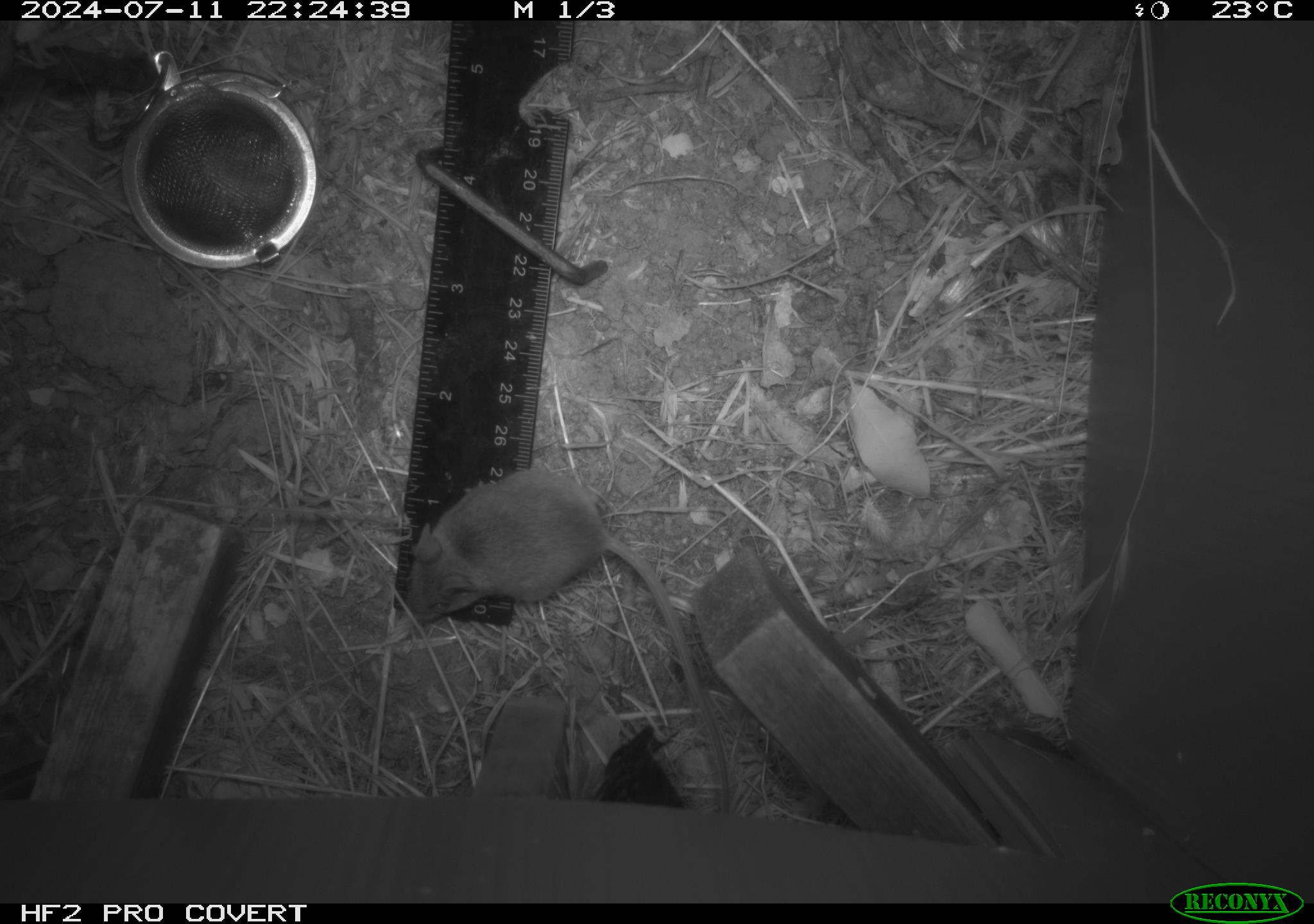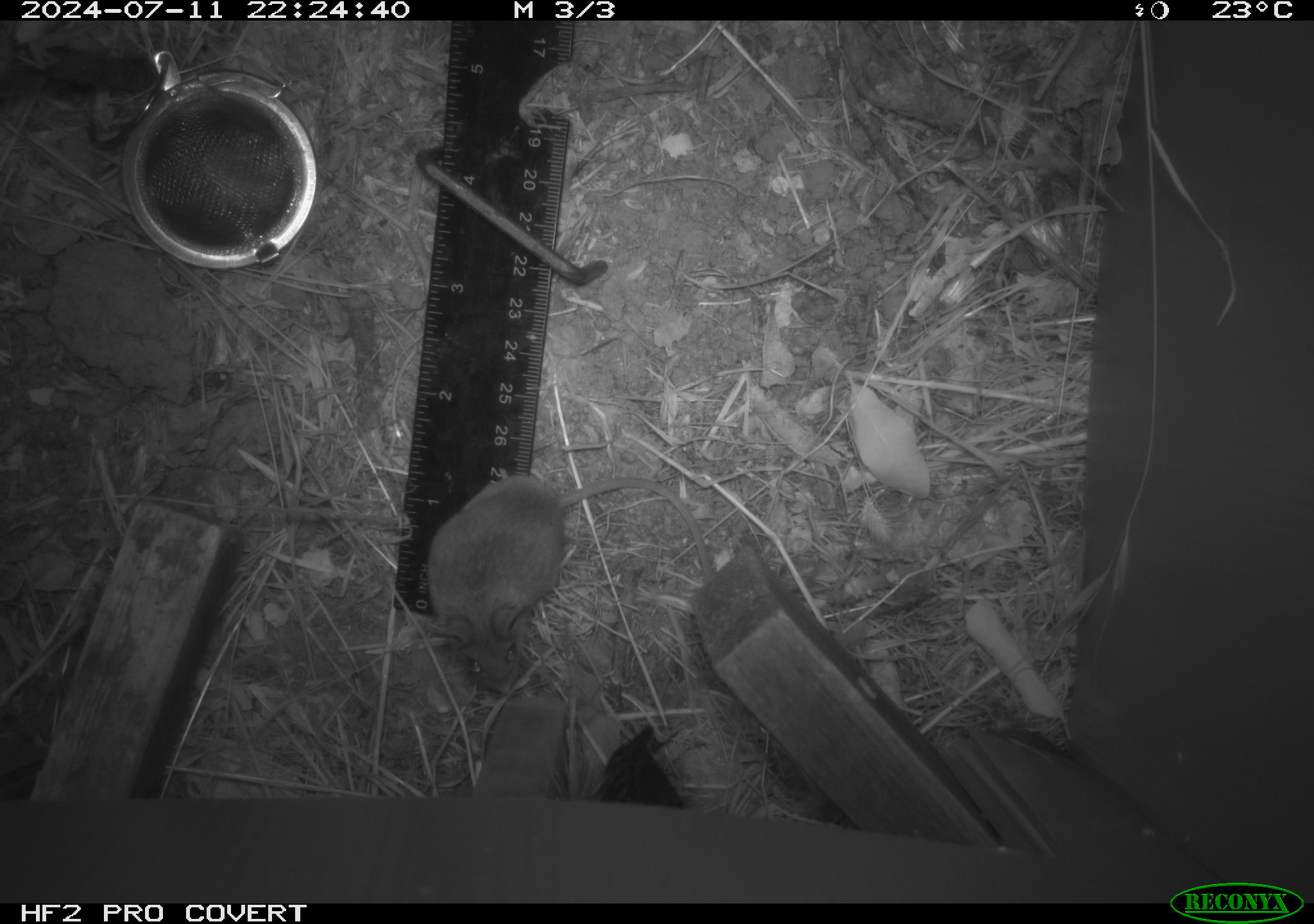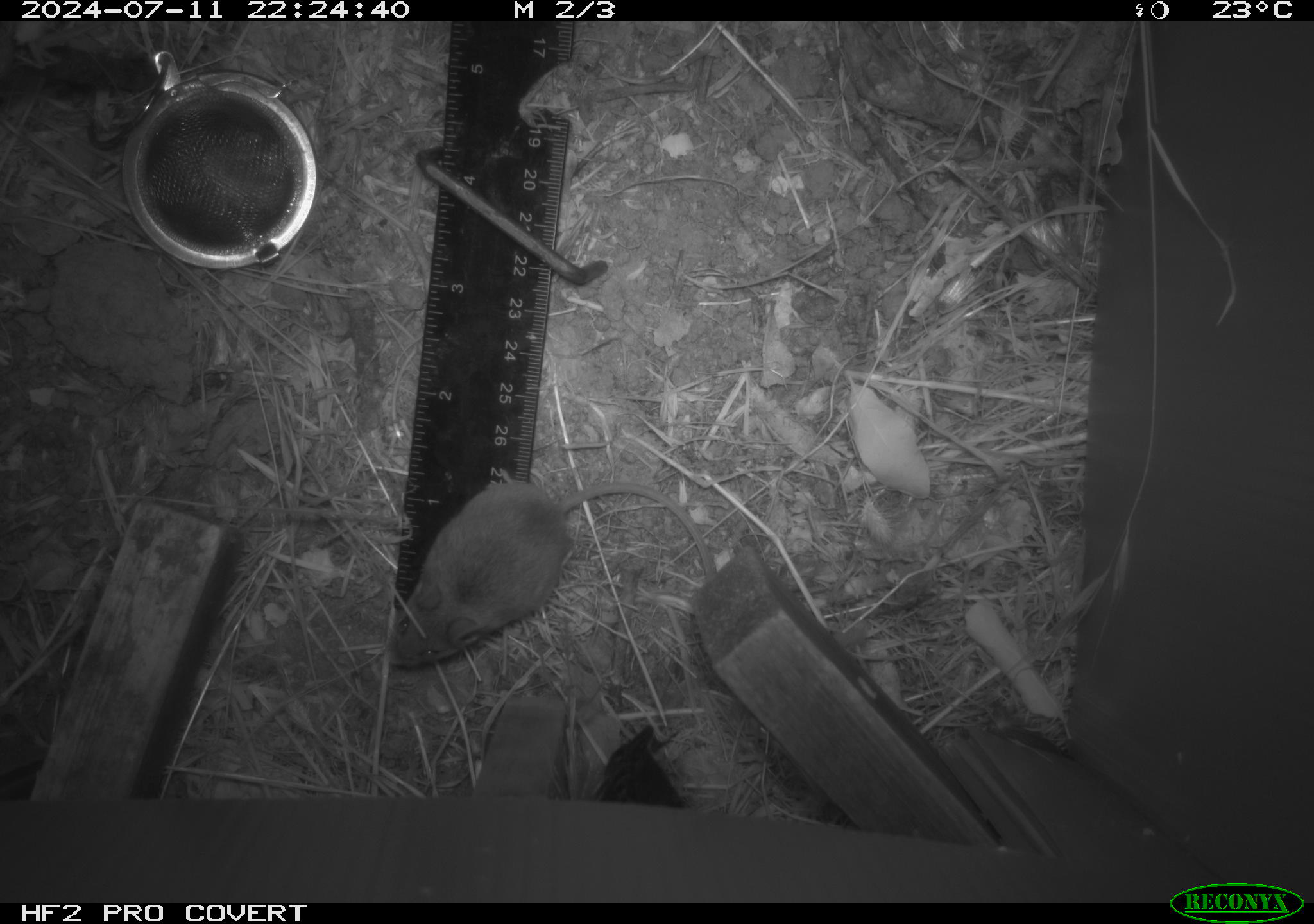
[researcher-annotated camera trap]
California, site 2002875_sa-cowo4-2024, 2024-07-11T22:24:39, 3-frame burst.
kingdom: Animalia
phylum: Chordata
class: Mammalia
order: Rodentia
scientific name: Rodentia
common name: mouse species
Mouse species (Rodentia).